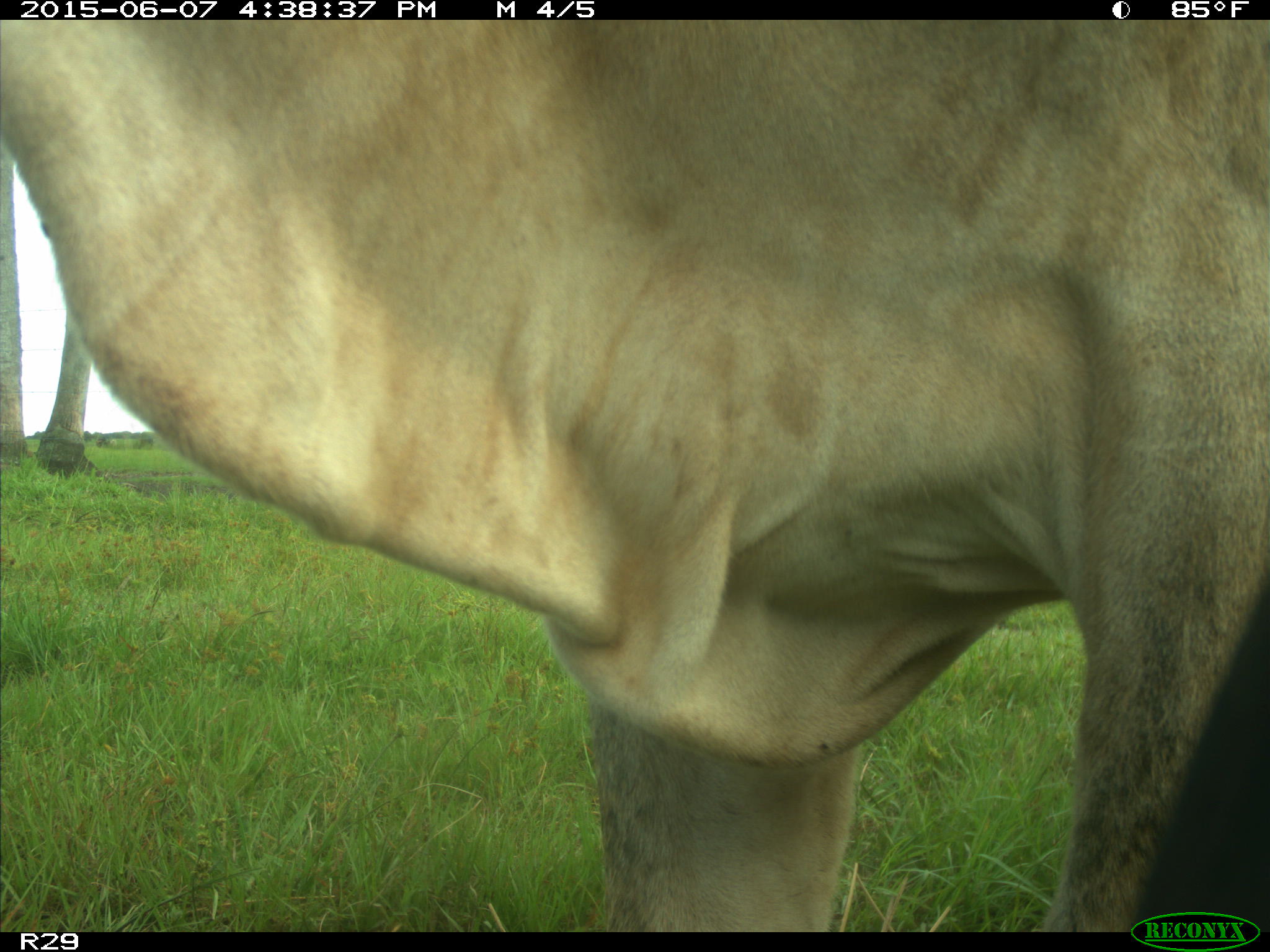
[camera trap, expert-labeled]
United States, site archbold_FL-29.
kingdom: Animalia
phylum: Chordata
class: Mammalia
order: Artiodactyla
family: Bovidae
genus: Bos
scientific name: Bos taurus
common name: domestic cow